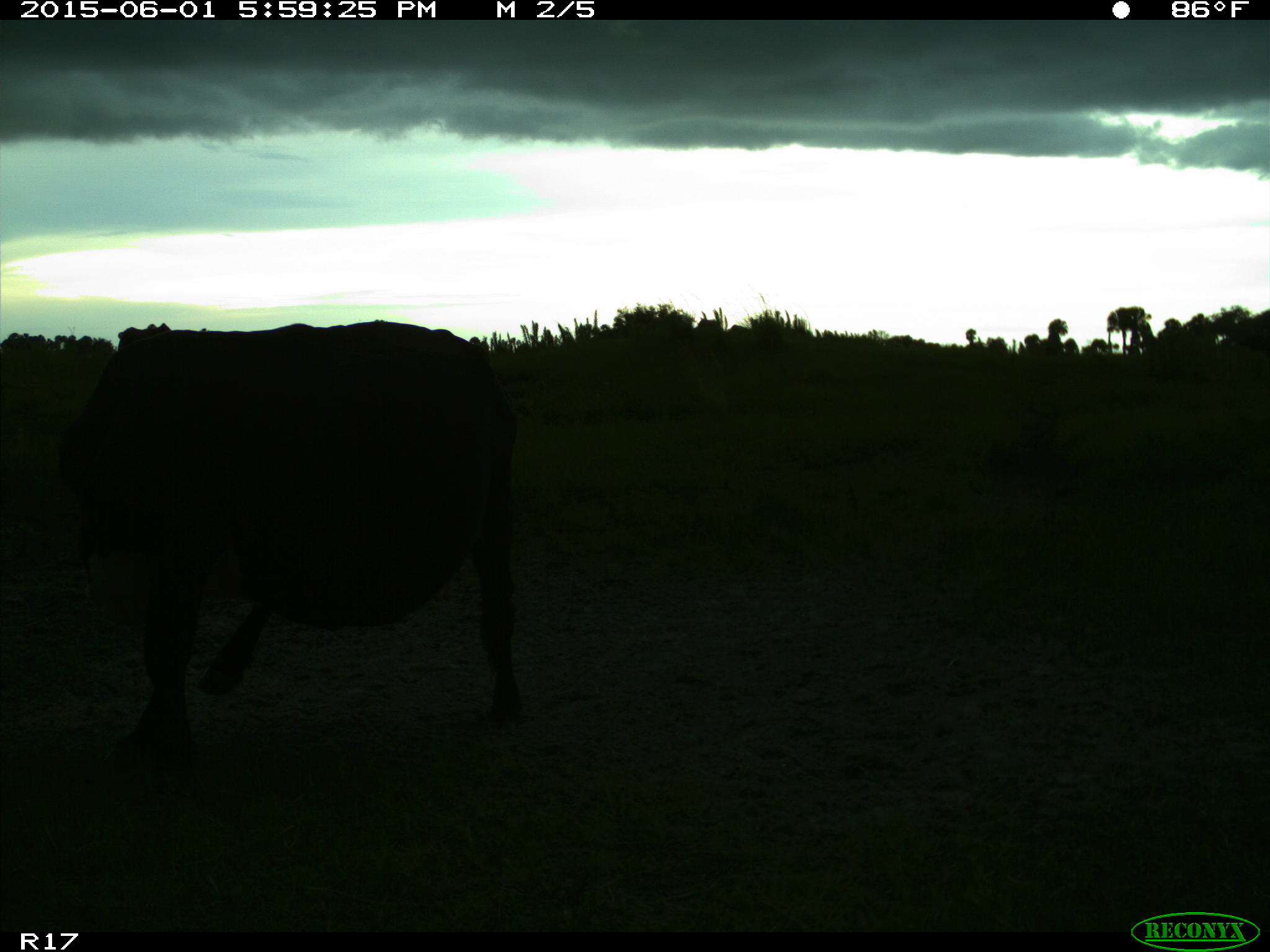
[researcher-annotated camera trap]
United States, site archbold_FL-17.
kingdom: Animalia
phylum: Chordata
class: Mammalia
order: Artiodactyla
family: Bovidae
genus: Bos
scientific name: Bos taurus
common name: domestic cow